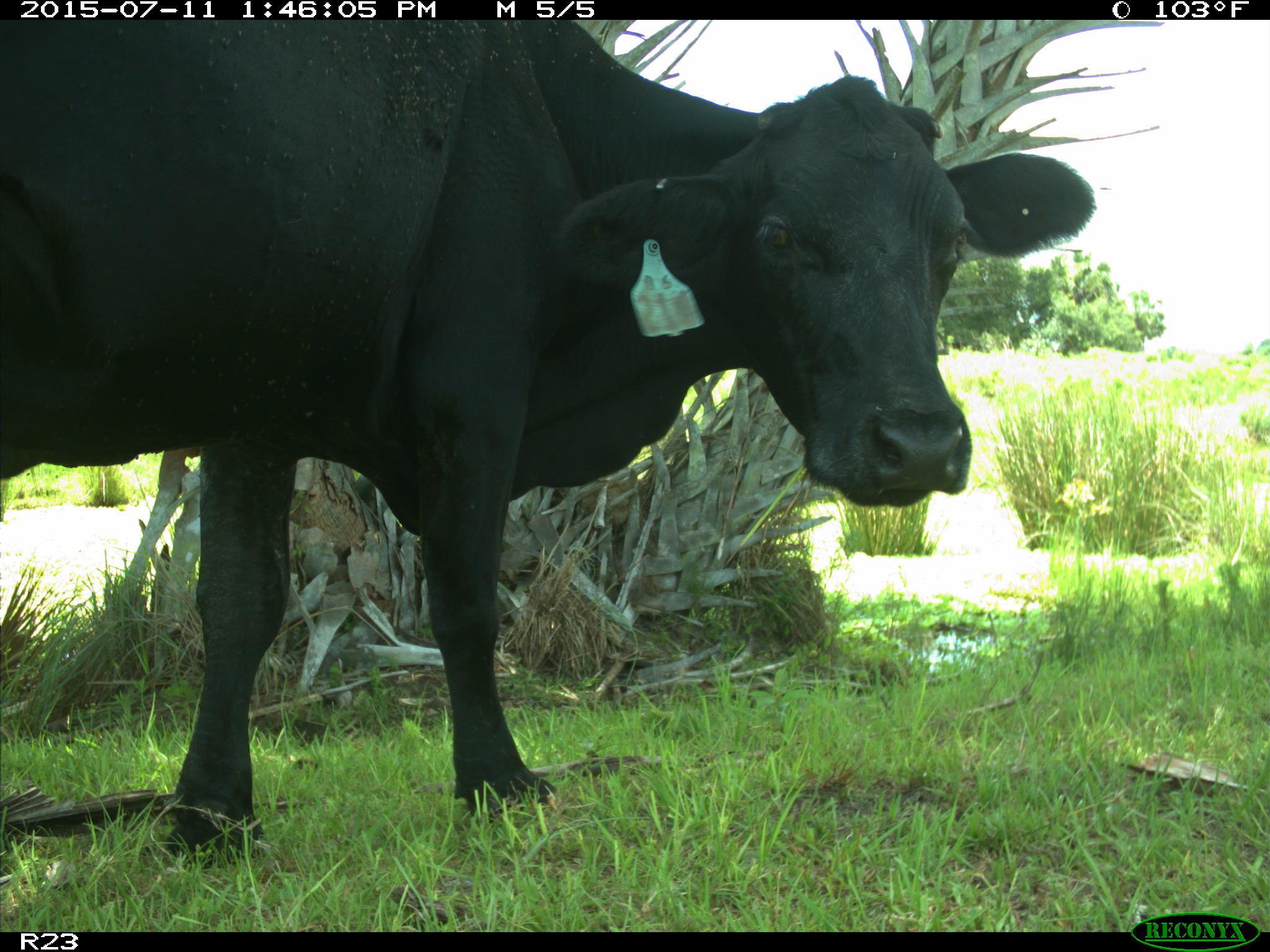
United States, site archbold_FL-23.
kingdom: Animalia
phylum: Chordata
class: Mammalia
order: Artiodactyla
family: Bovidae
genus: Bos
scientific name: Bos taurus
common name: domestic cow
Bos taurus (domestic cow).